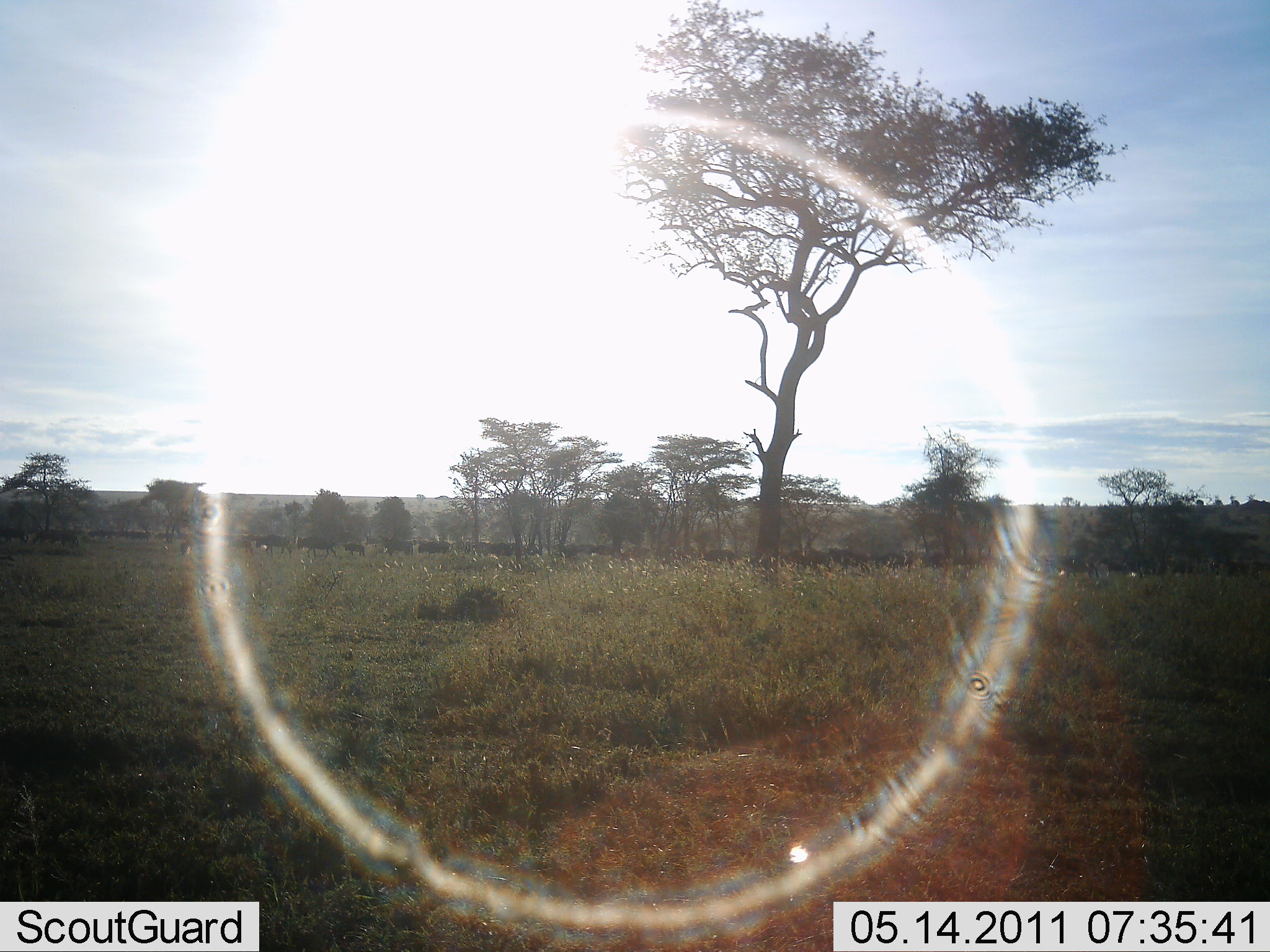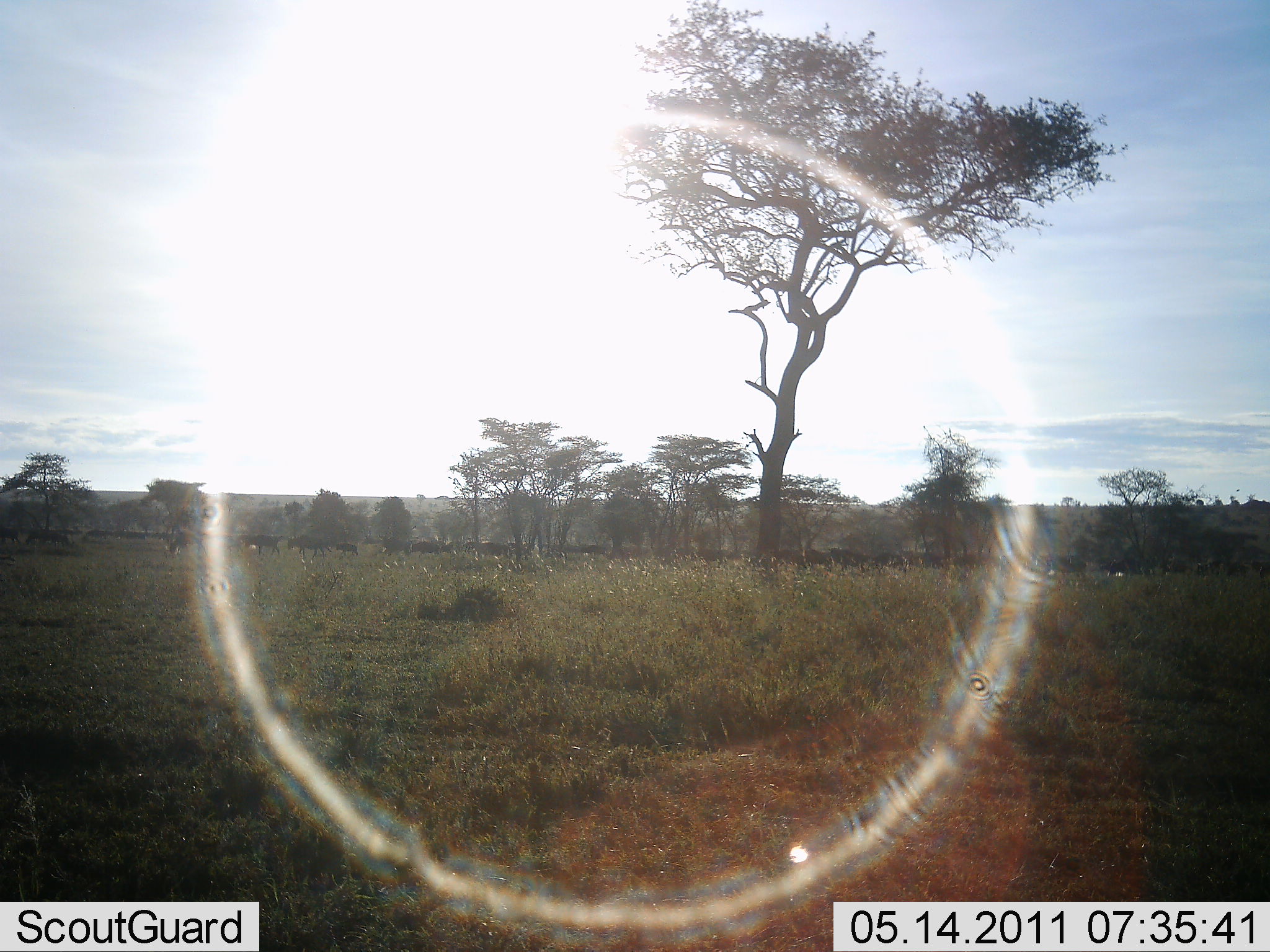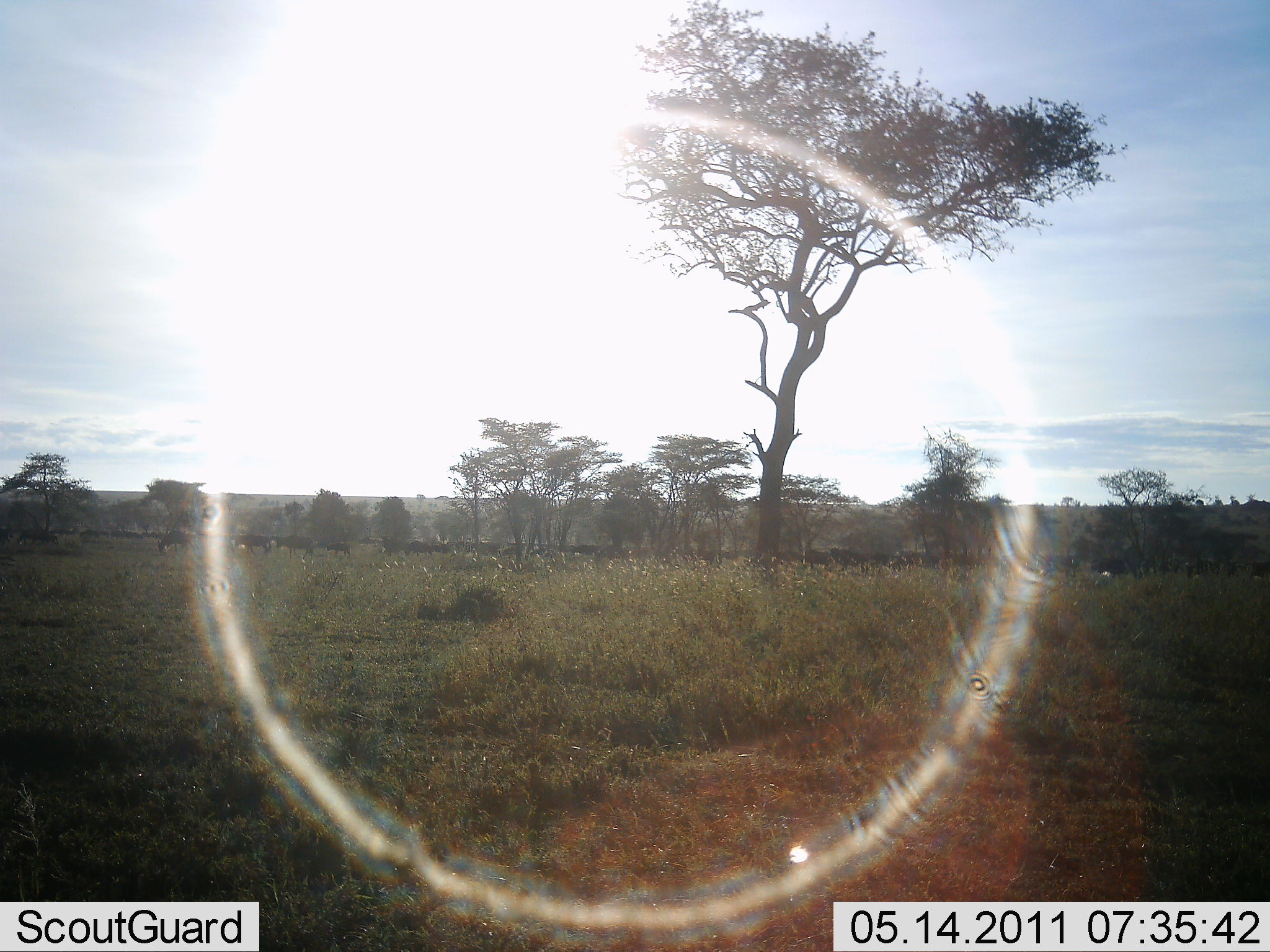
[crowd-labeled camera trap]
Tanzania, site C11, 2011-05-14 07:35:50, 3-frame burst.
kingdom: Animalia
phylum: Chordata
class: Mammalia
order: Artiodactyla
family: Bovidae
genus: Connochaetes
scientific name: Connochaetes taurinus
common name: blue wildebeest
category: wildebeest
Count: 11-50.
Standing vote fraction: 10%.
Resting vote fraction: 0%.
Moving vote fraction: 100%.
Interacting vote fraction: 0%.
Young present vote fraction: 0%.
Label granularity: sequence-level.